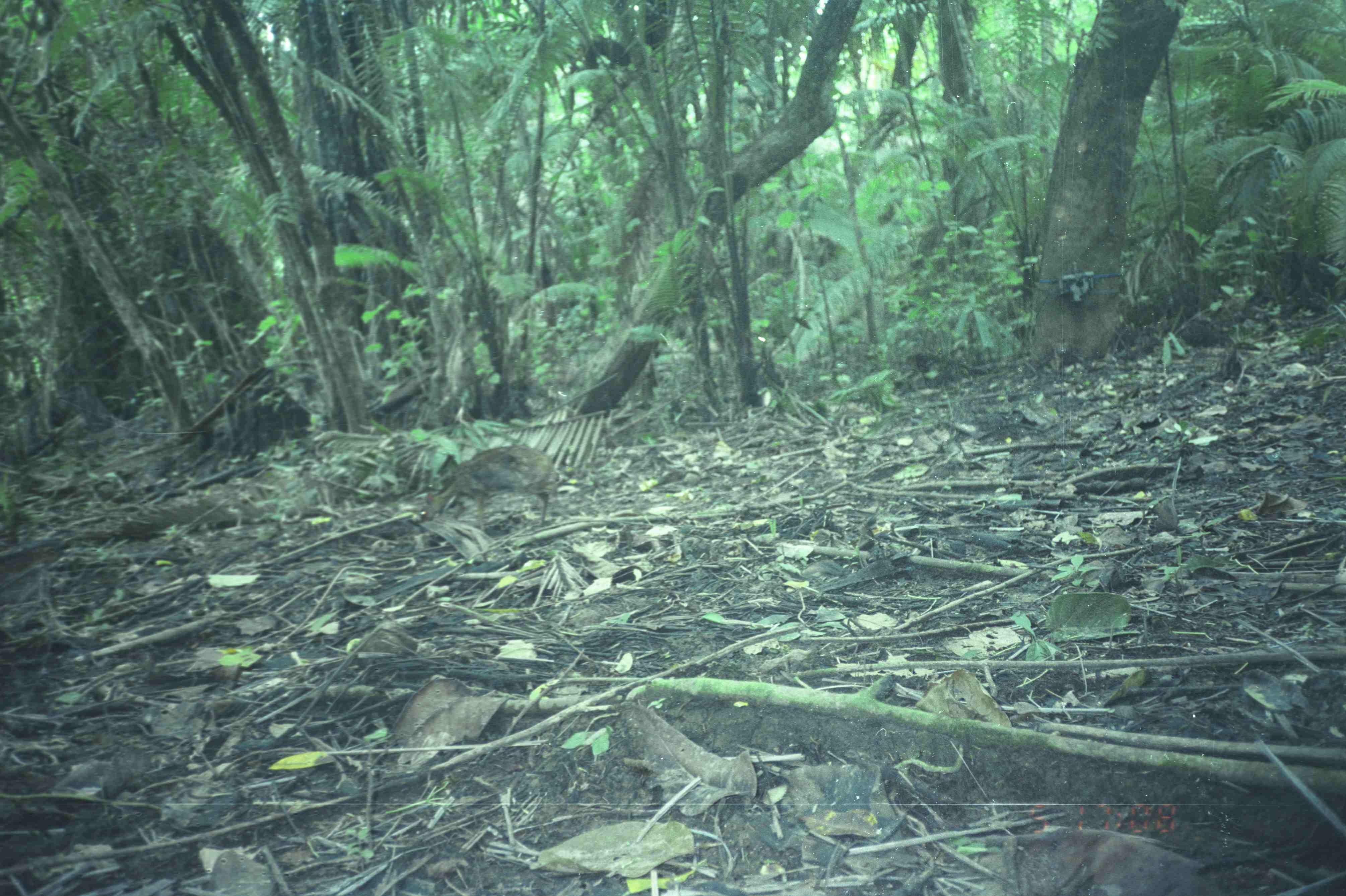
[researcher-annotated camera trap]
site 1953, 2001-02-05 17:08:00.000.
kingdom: Animalia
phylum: Chordata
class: Mammalia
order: Artiodactyla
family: Tragulidae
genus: Tragulus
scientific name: Tragulus napu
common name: greater oriental chevrotain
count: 1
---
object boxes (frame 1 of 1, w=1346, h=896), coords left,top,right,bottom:
tragulus napu: 418,445,559,532